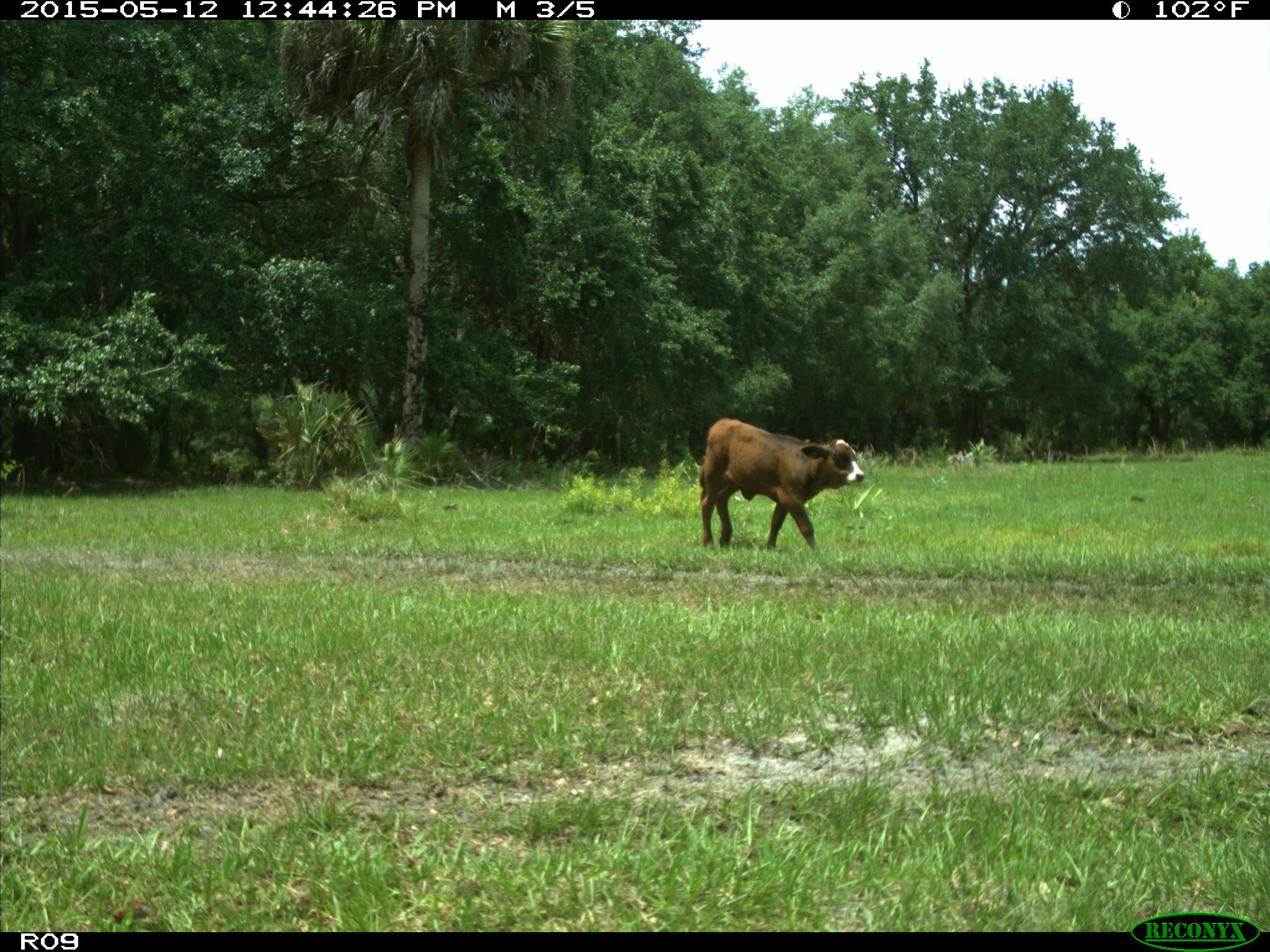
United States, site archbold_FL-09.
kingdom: Animalia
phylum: Chordata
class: Mammalia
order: Artiodactyla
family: Bovidae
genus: Bos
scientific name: Bos taurus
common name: domestic cow